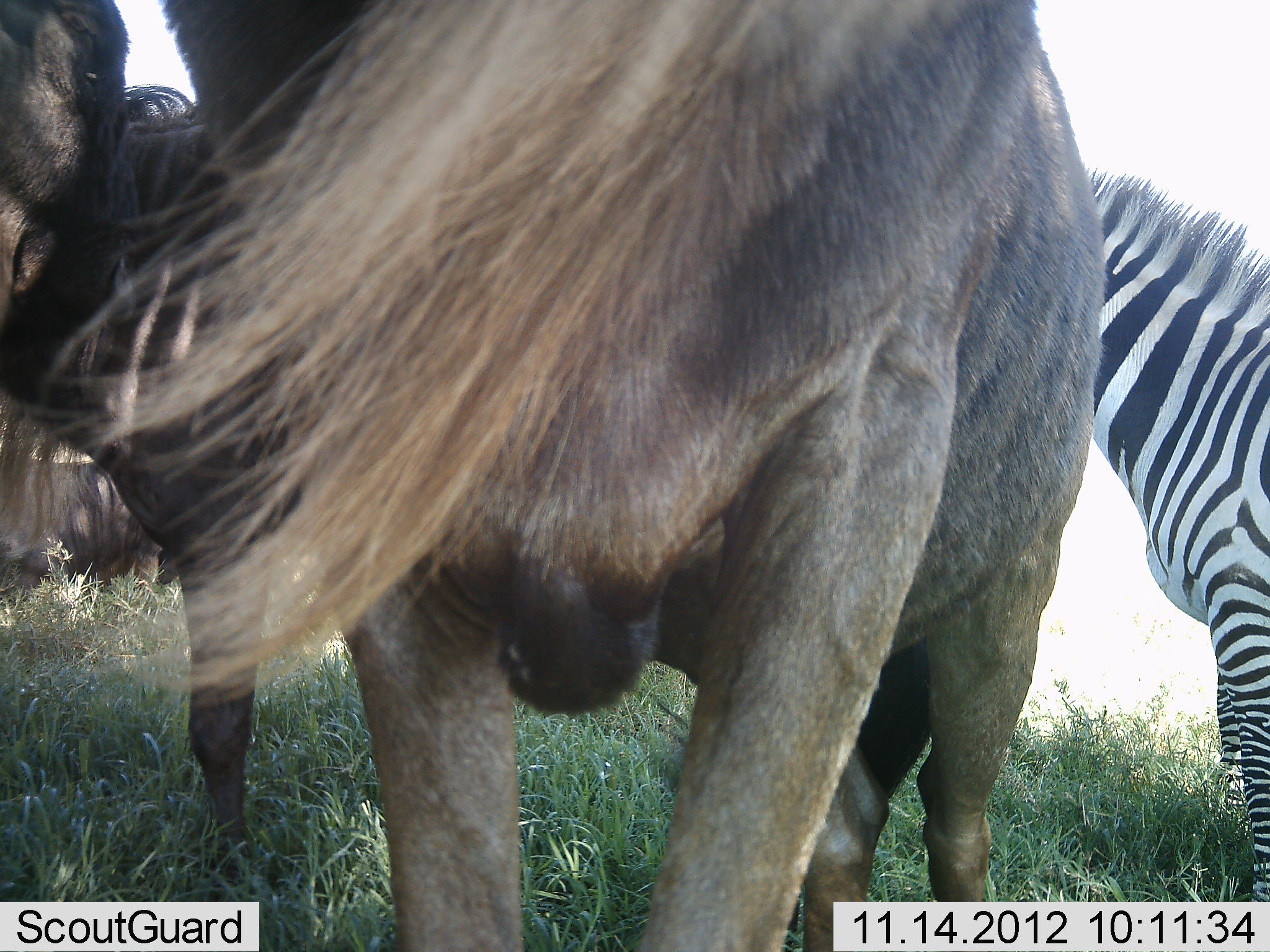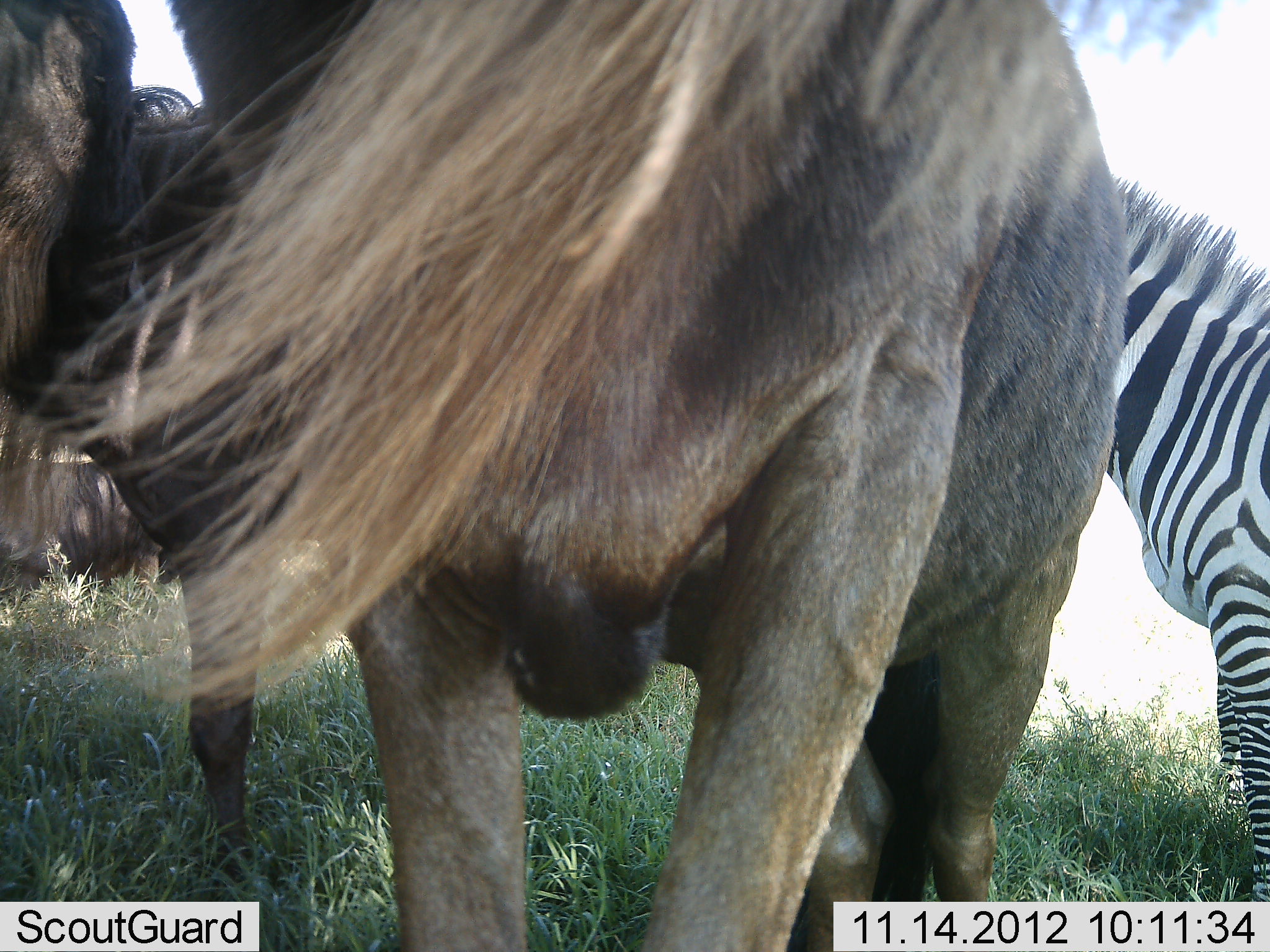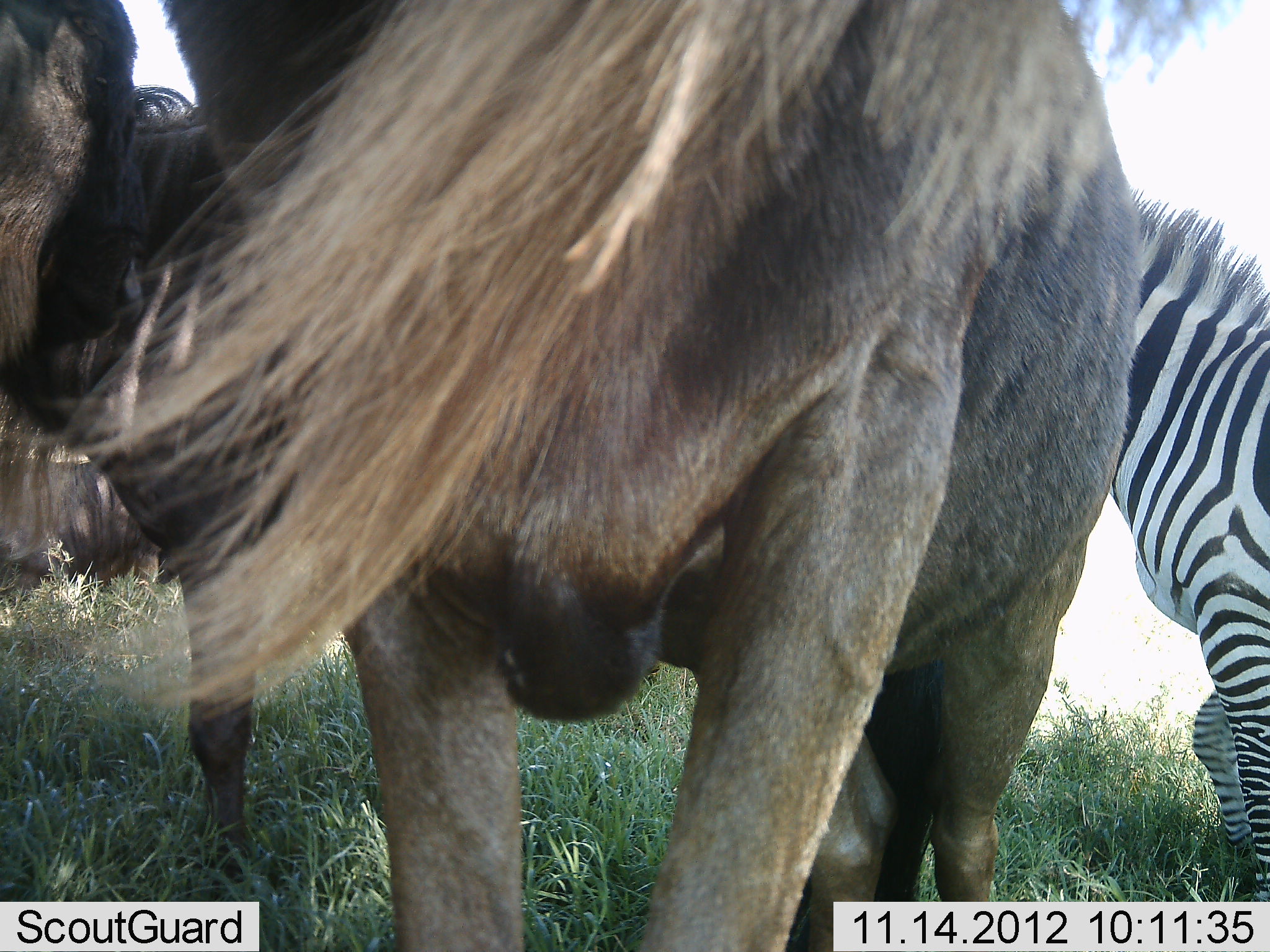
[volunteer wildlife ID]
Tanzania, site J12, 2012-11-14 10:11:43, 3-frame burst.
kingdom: Animalia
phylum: Chordata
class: Mammalia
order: Artiodactyla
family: Bovidae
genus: Connochaetes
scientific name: Connochaetes taurinus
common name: blue wildebeest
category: wildebeest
Wildebeest (blue wildebeest) (Connochaetes taurinus), count 3. Behavior (volunteer vote fractions): standing 100%, resting 50%, moving 10%, interacting 0%. Young present (vote fraction): 10%. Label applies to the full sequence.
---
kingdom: Animalia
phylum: Chordata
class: Mammalia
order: Perissodactyla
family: Equidae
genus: Equus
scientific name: Equus quagga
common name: plains zebra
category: zebra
Zebra (plains zebra) (Equus quagga), count 1. Behavior (volunteer vote fractions): standing 100%, resting 0%, moving 0%, interacting 0%. Young present (vote fraction): 0%. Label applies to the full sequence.